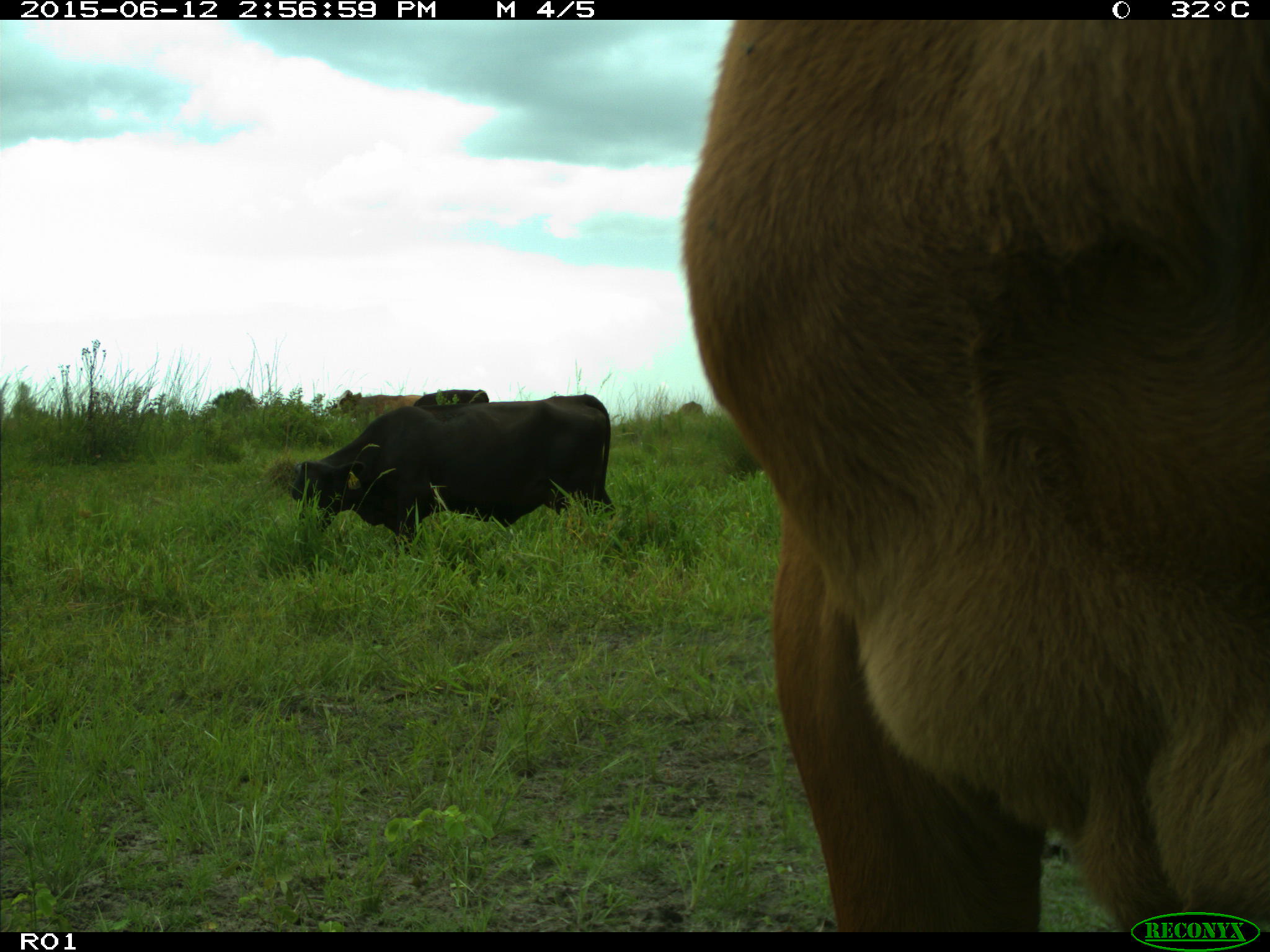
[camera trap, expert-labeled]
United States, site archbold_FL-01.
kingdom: Animalia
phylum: Chordata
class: Mammalia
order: Artiodactyla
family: Bovidae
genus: Bos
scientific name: Bos taurus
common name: domestic cow